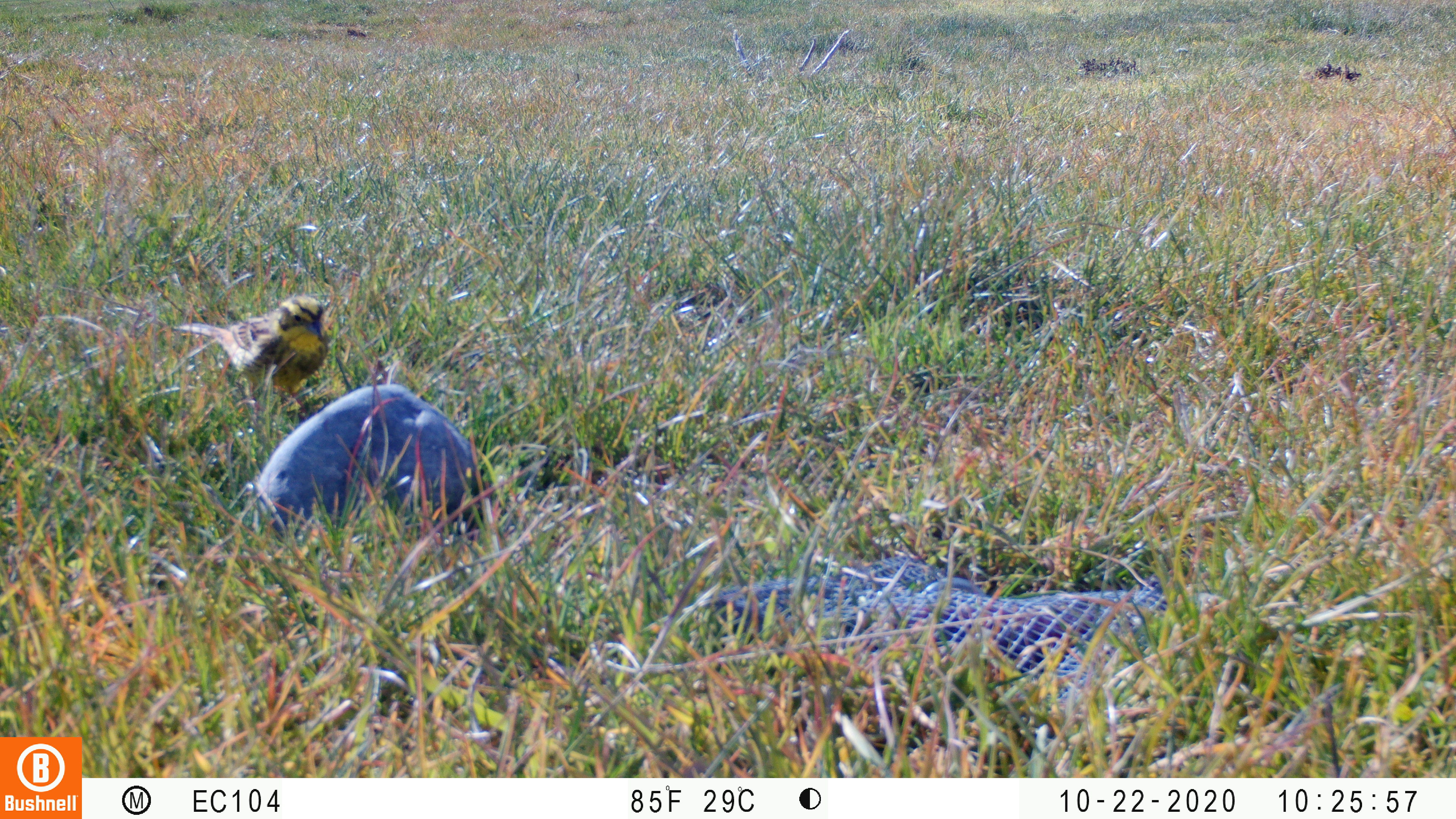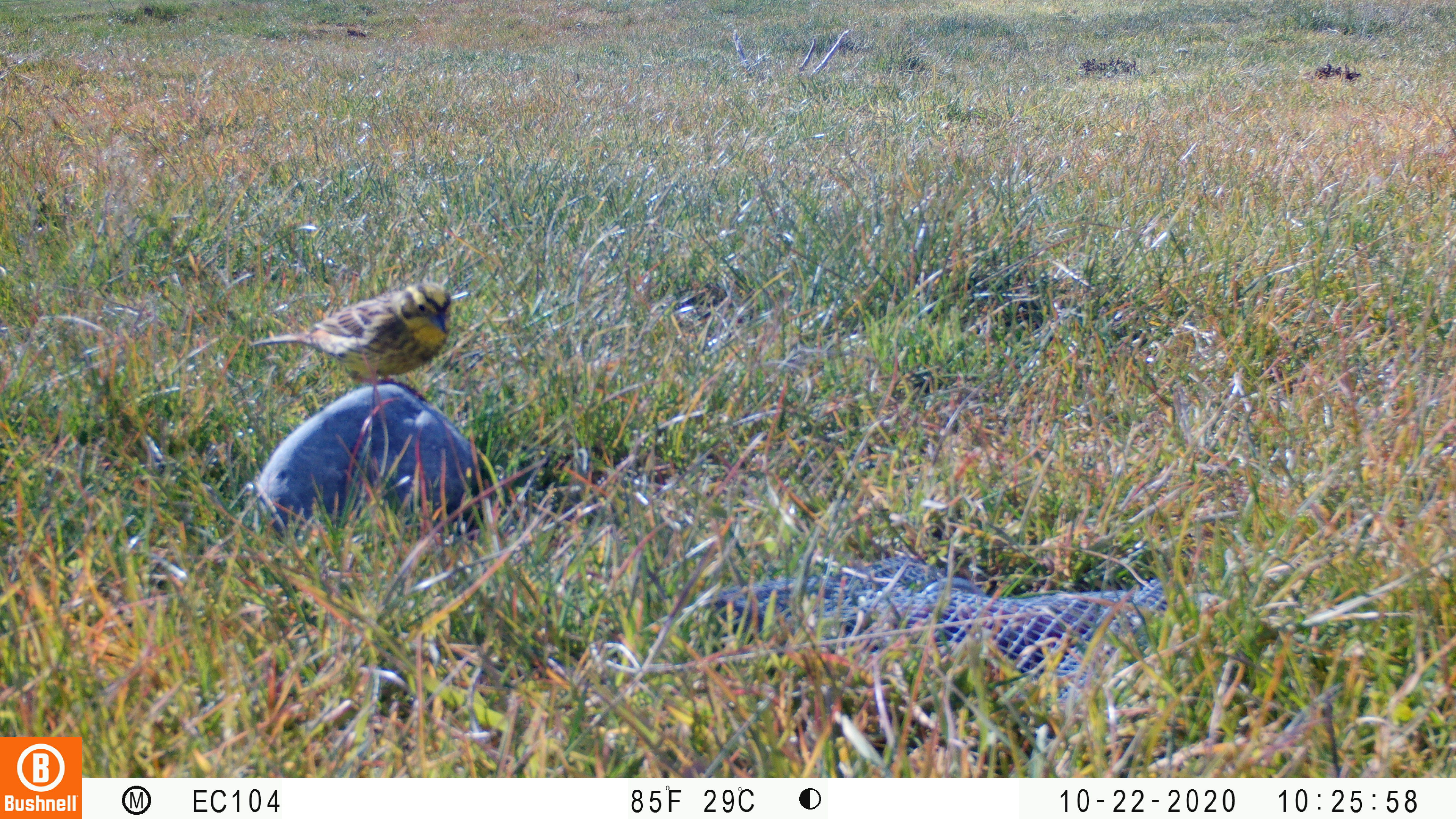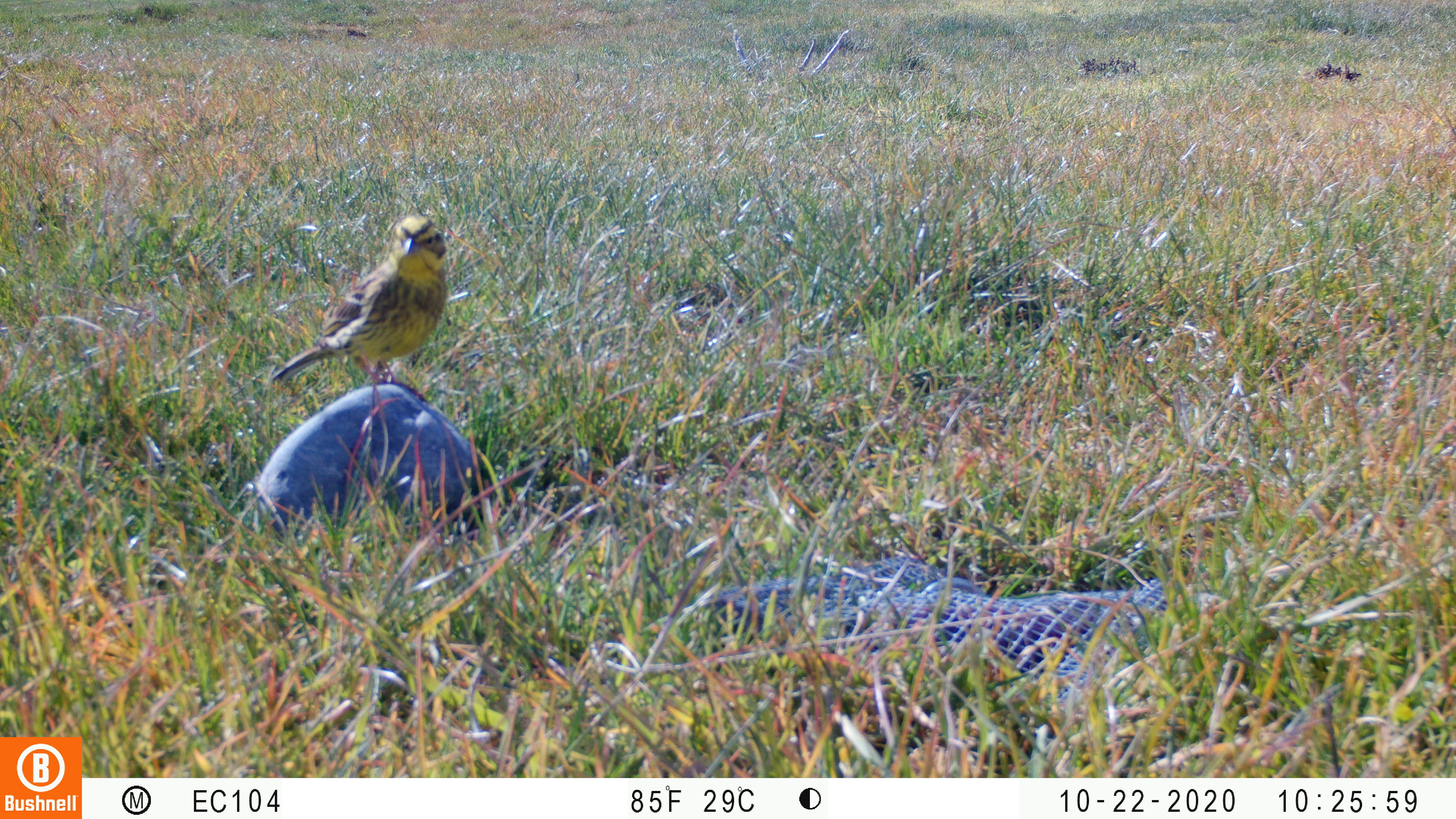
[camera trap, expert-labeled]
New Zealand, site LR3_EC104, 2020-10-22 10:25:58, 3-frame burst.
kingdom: Animalia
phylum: Chordata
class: Aves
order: Passeriformes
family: Emberizidae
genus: Emberiza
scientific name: Emberiza citrinella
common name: yellowhammer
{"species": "yellowhammer (Emberiza citrinella)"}